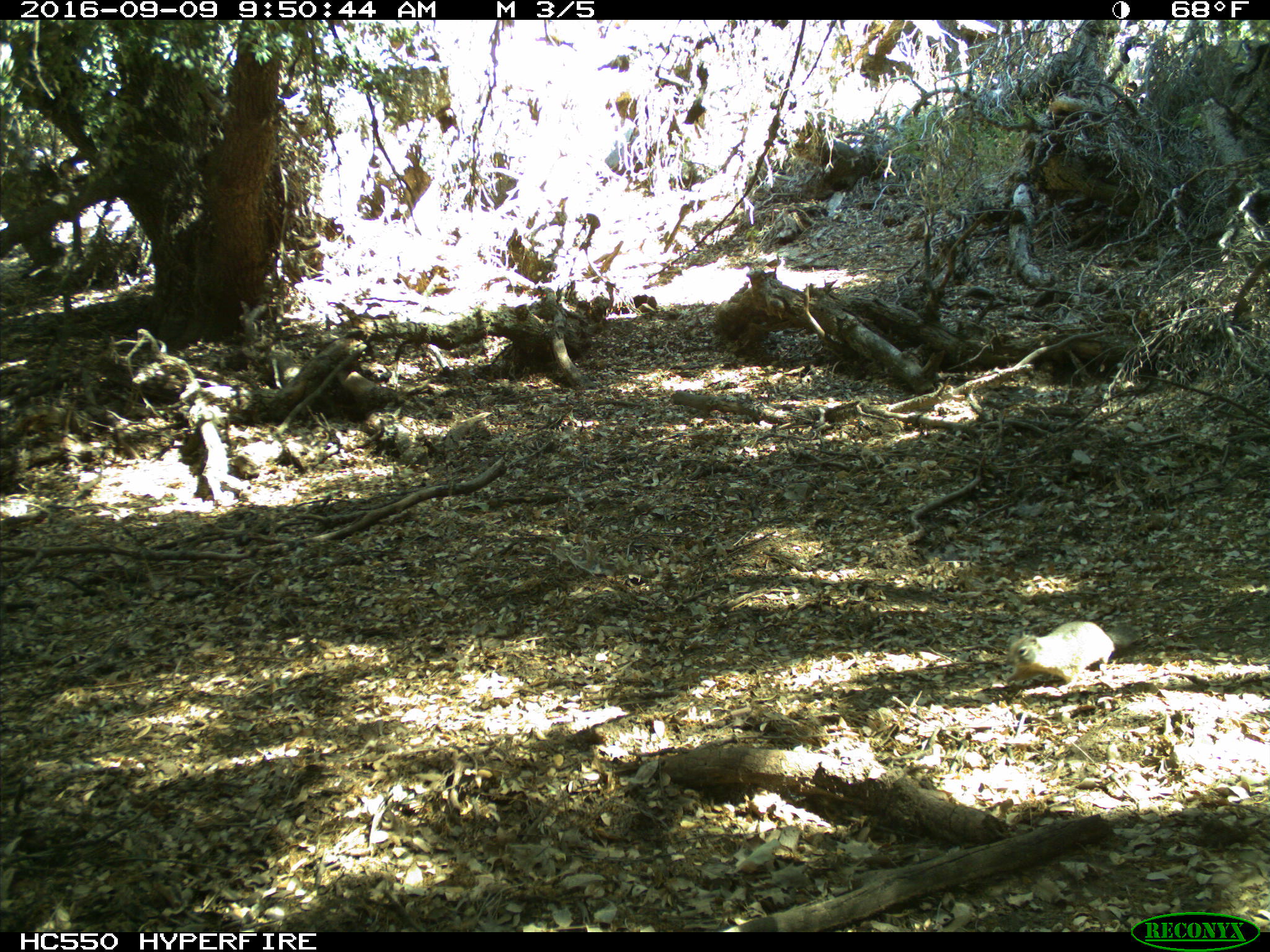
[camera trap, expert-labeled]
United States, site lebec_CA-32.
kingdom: Animalia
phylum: Chordata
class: Mammalia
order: Rodentia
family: Sciuridae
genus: Otospermophilus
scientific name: Otospermophilus beecheyi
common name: california ground squirrel